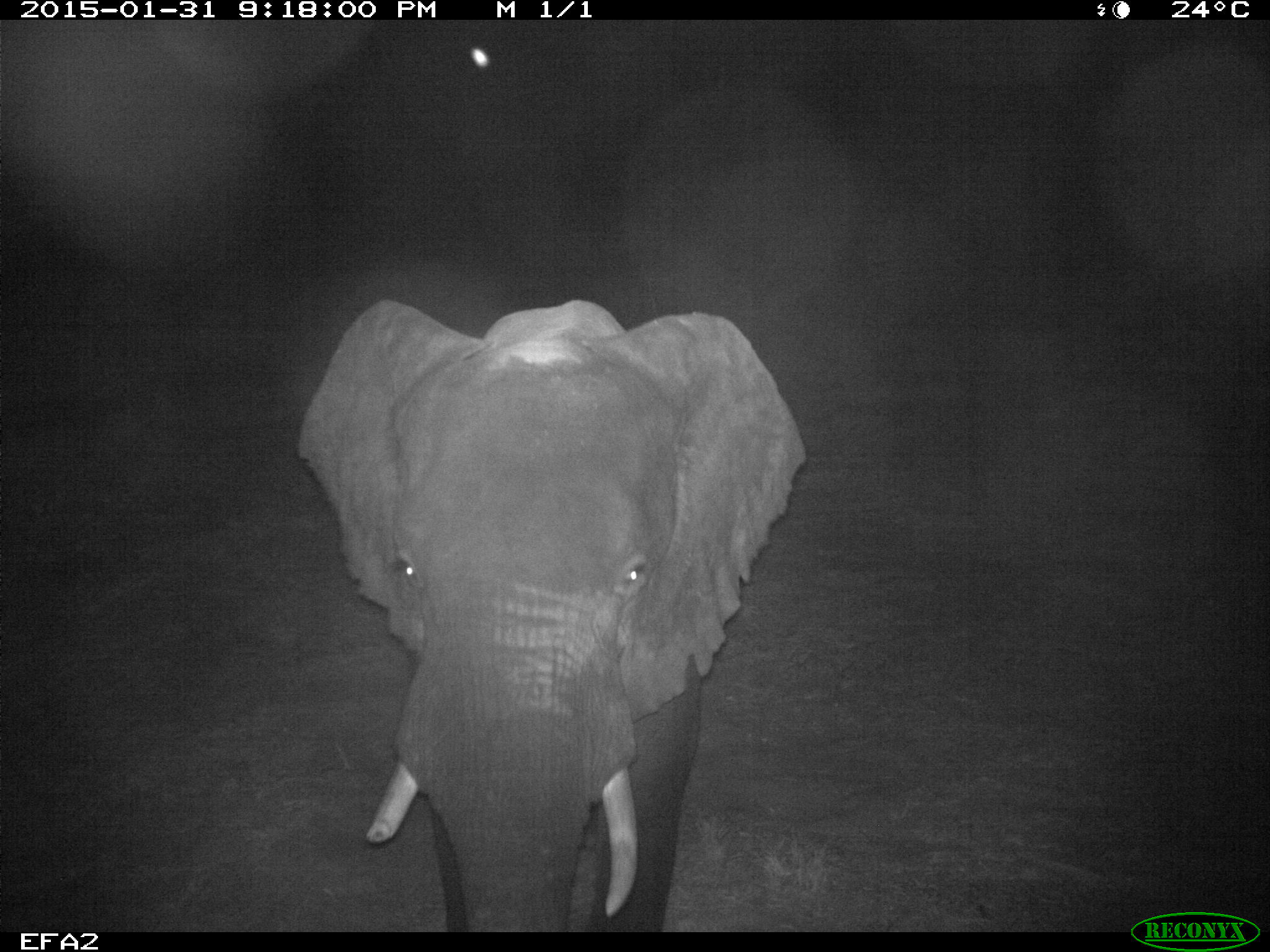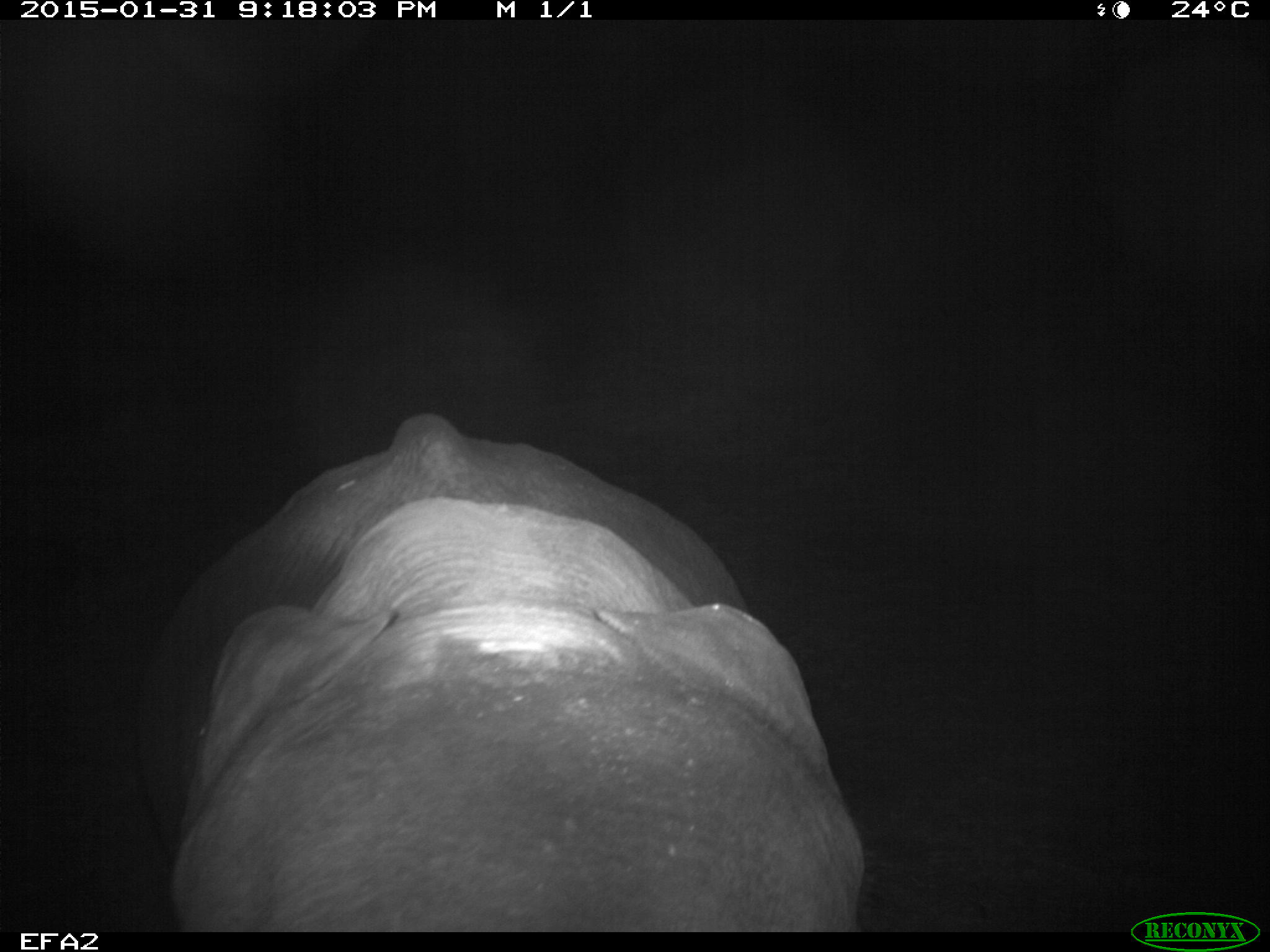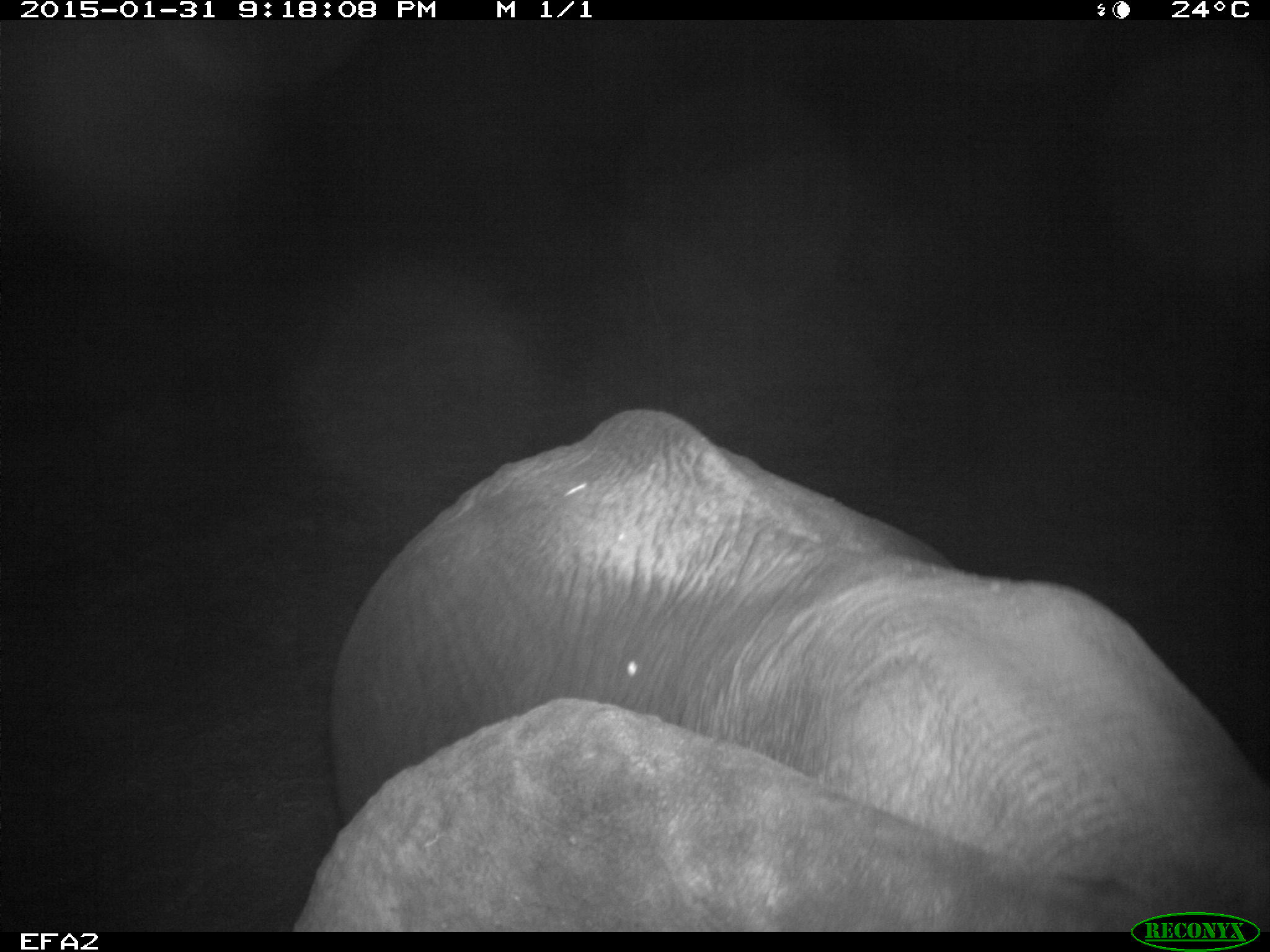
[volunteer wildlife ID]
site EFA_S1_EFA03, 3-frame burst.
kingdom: Animalia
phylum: Chordata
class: Mammalia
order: Proboscidea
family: Elephantidae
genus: Loxodonta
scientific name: Loxodonta africana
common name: african bush elephant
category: elephant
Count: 1.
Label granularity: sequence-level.